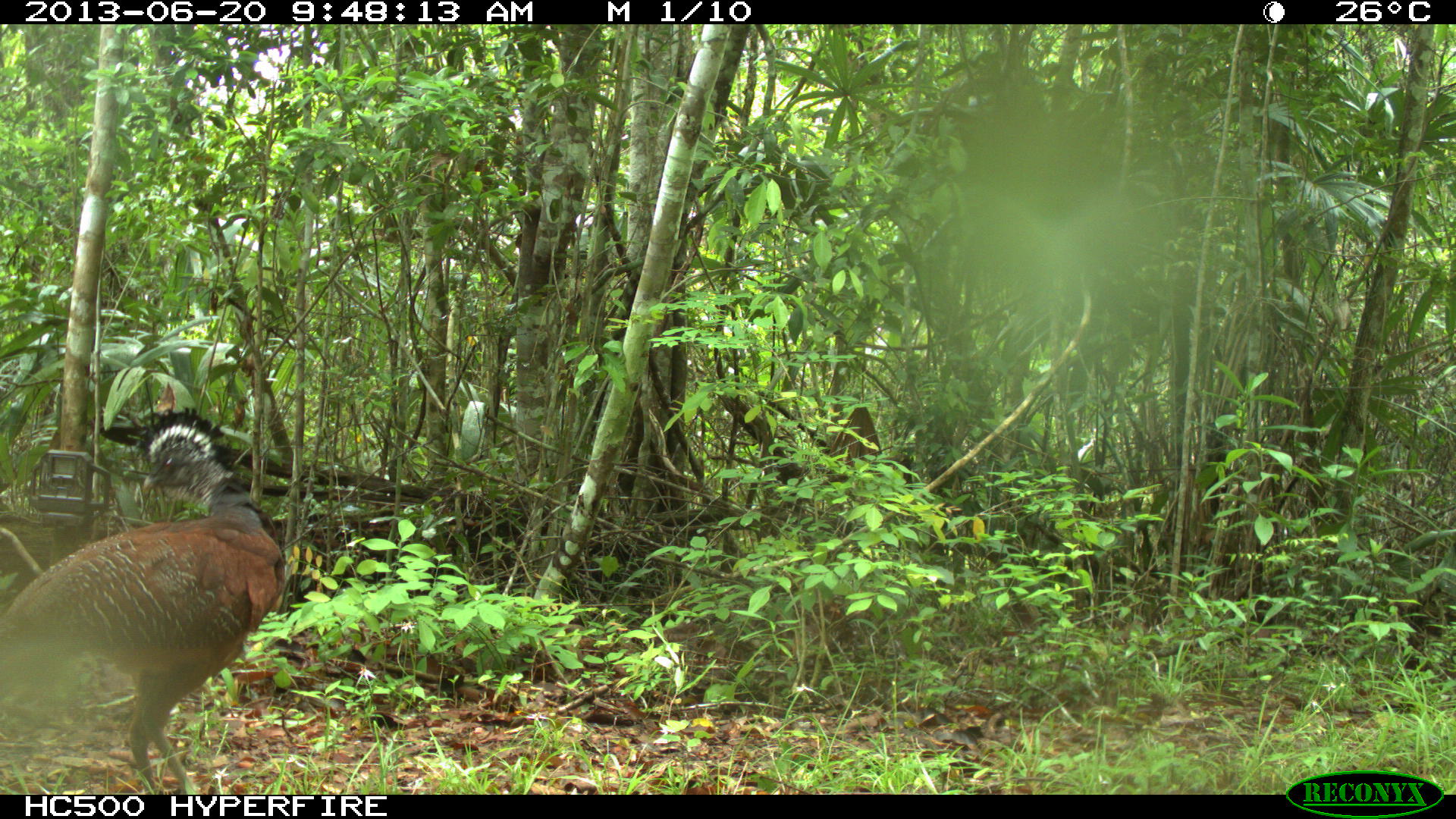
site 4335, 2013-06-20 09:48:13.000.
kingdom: Animalia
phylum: Chordata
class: Aves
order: Galliformes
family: Cracidae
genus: Crax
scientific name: Crax rubra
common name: great curassow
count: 1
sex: female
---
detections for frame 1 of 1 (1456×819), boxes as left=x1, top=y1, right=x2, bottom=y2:
crax rubra: left=0, top=405, right=285, bottom=795